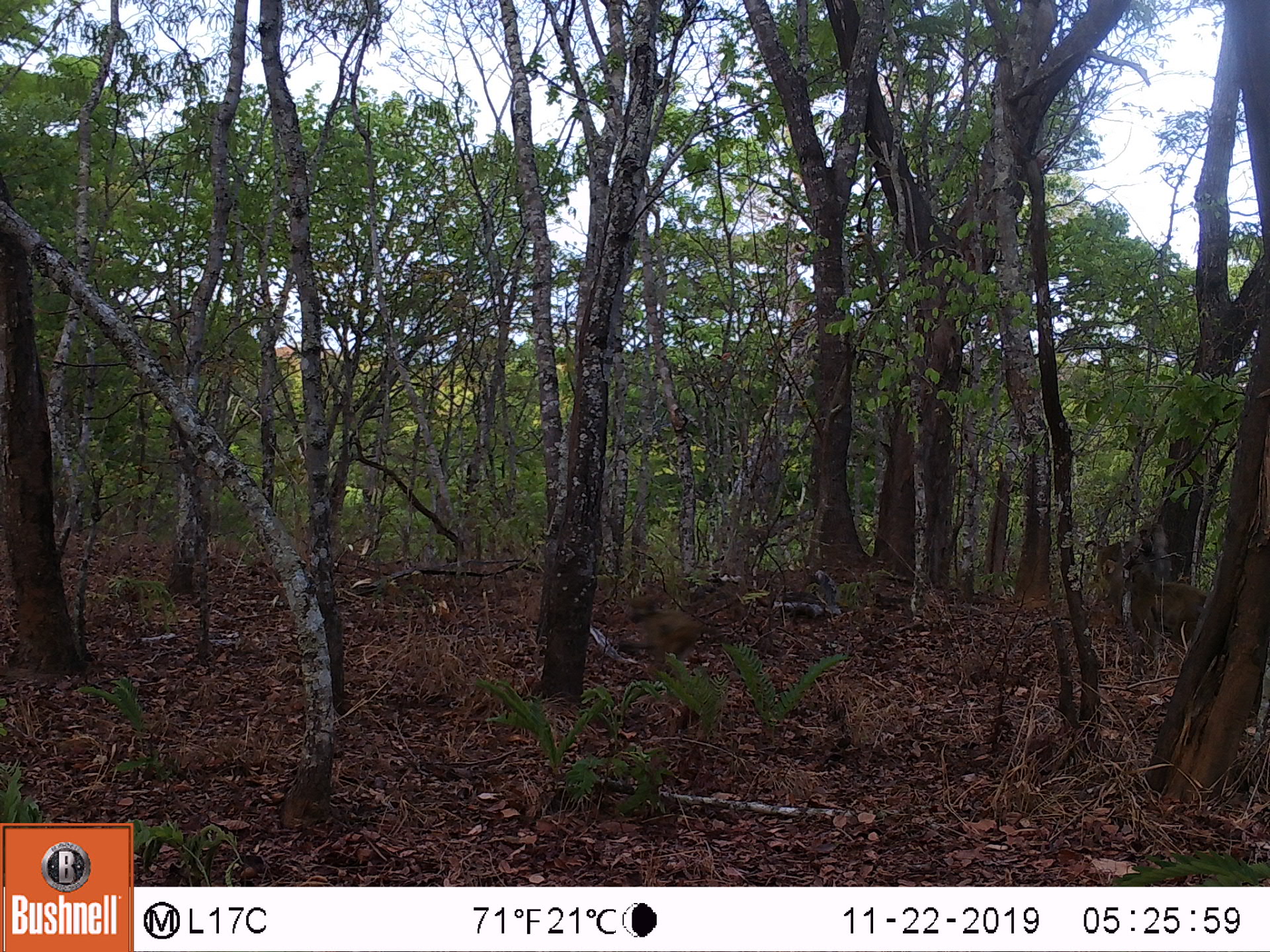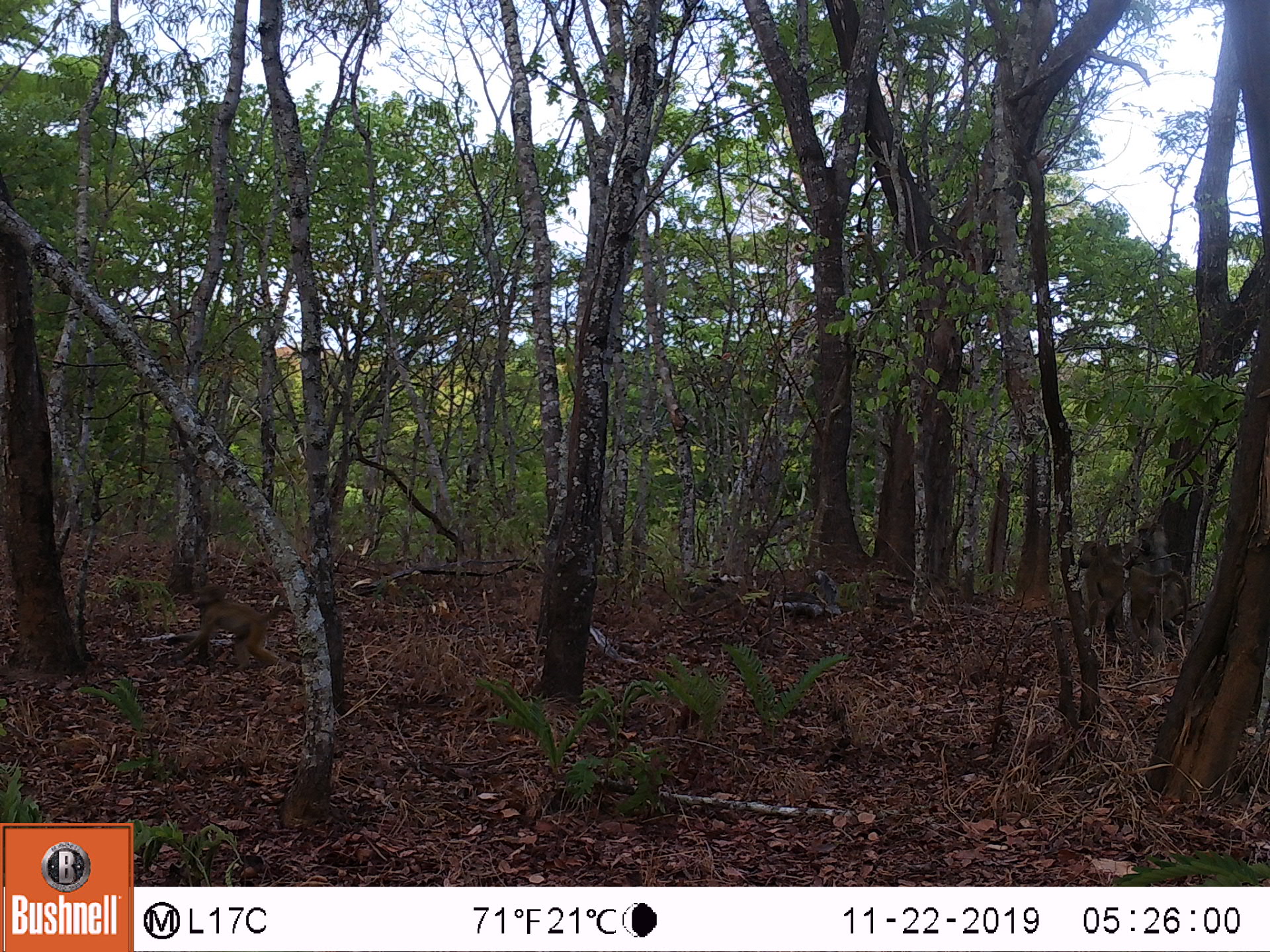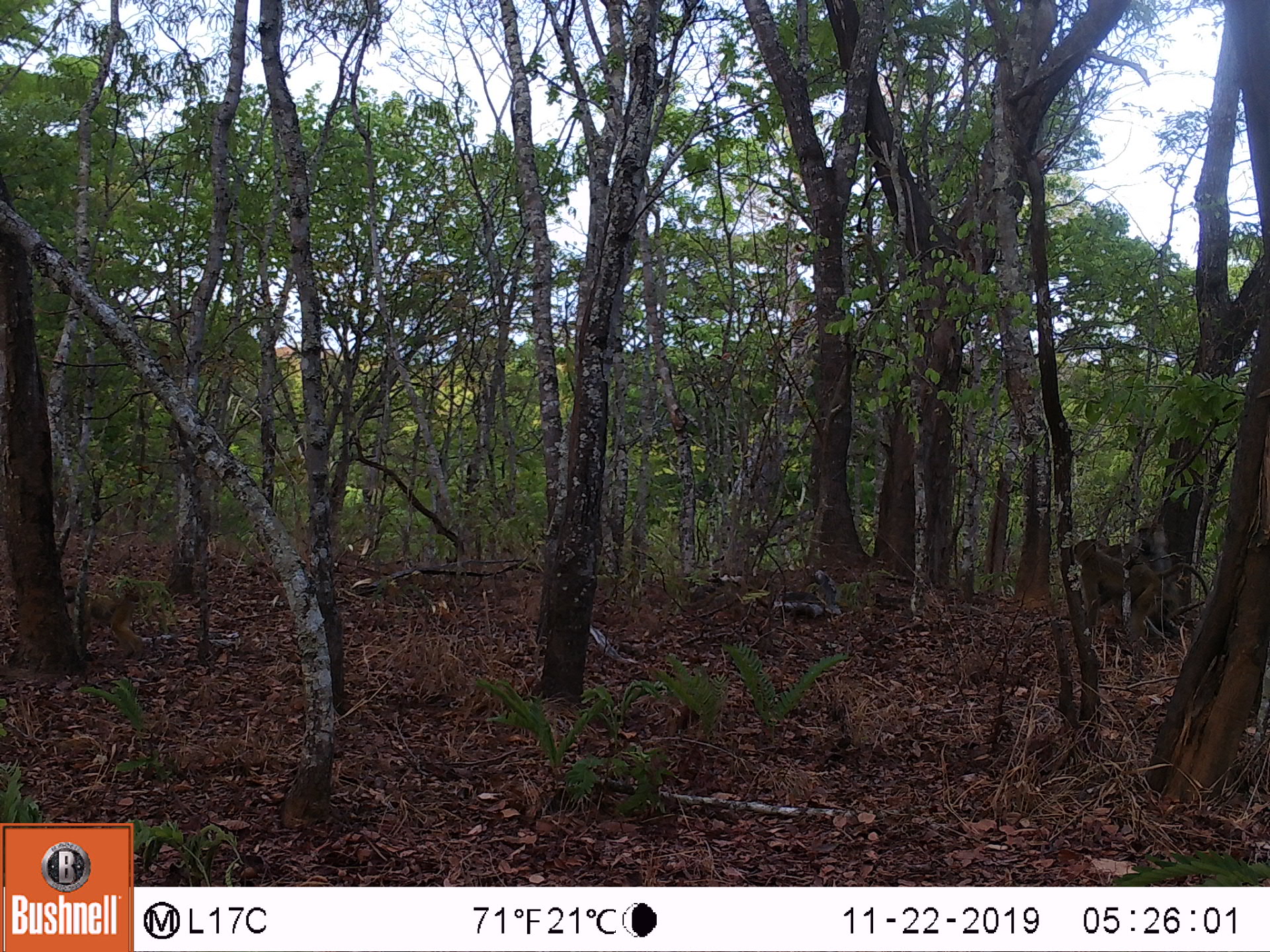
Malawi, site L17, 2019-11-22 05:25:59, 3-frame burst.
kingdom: Animalia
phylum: Chordata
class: Mammalia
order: Primates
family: Cercopithecidae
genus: Papio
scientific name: Papio cynocephalus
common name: yellow baboon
Yellow baboon (Papio cynocephalus), count 2.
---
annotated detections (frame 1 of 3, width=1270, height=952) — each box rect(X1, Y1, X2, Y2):
yellow baboon: rect(1077, 517, 1187, 599); rect(614, 594, 713, 671)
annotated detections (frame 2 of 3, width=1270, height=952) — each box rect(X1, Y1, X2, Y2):
yellow baboon: rect(1069, 547, 1189, 641); rect(179, 574, 283, 675); rect(1123, 513, 1182, 567)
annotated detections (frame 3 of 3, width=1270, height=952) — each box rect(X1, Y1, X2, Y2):
yellow baboon: rect(1066, 533, 1207, 624); rect(57, 570, 158, 653); rect(1131, 513, 1170, 564)